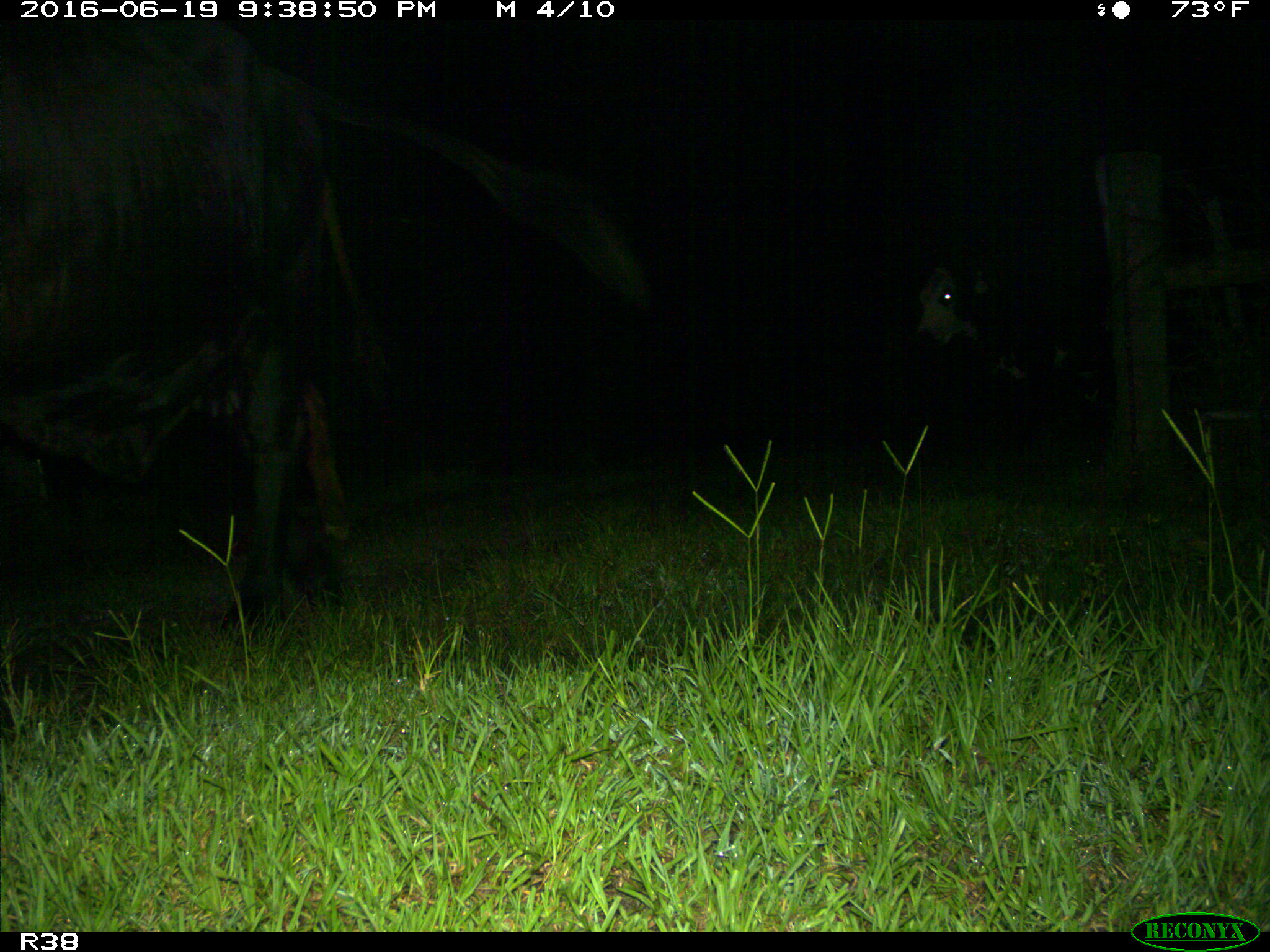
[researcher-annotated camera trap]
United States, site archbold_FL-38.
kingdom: Animalia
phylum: Chordata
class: Mammalia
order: Artiodactyla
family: Bovidae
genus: Bos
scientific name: Bos taurus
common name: domestic cow